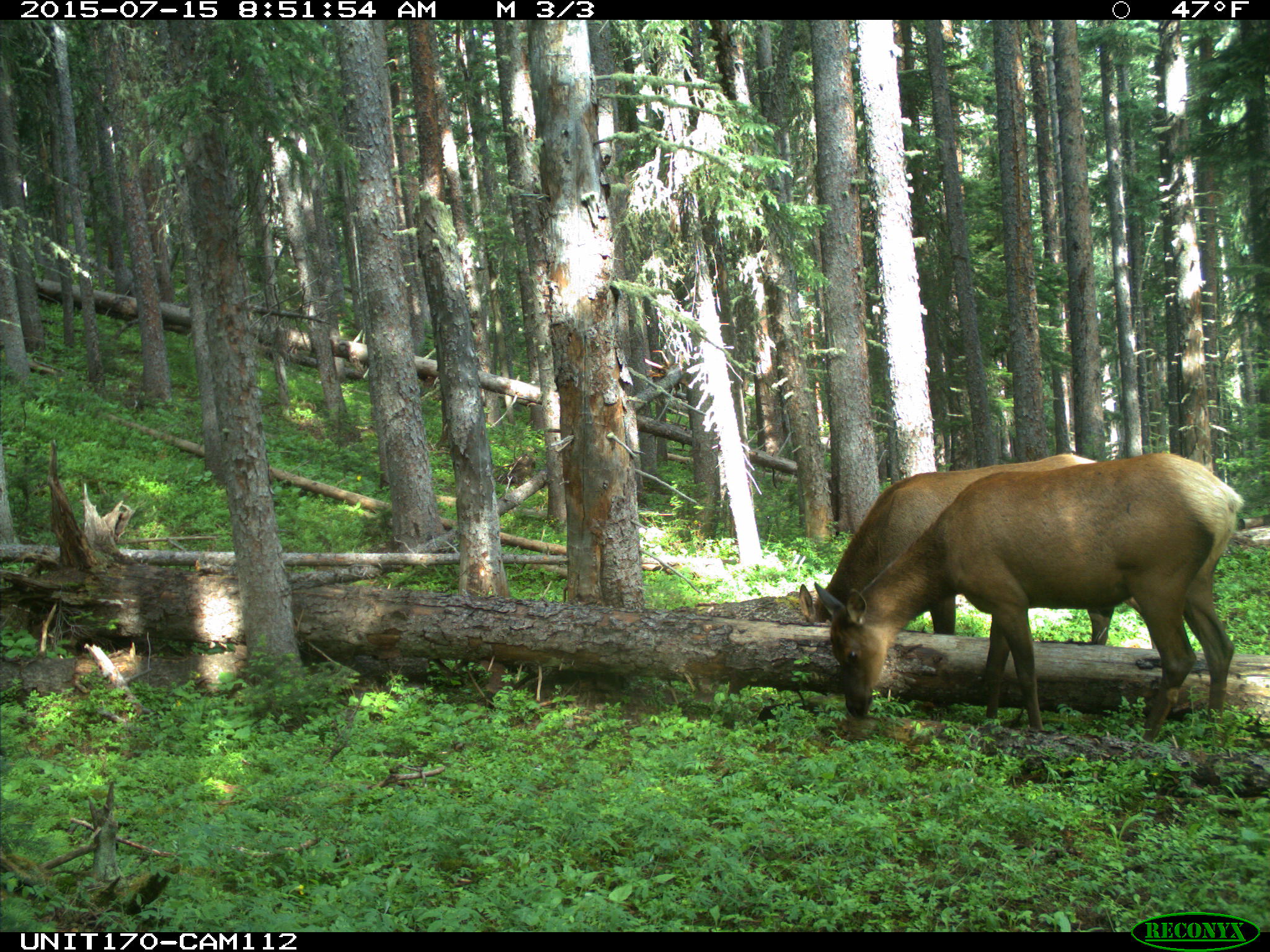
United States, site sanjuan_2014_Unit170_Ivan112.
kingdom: Animalia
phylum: Chordata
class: Mammalia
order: Artiodactyla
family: Cervidae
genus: Cervus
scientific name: Cervus elaphus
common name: red deer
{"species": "Cervus elaphus (red deer)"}